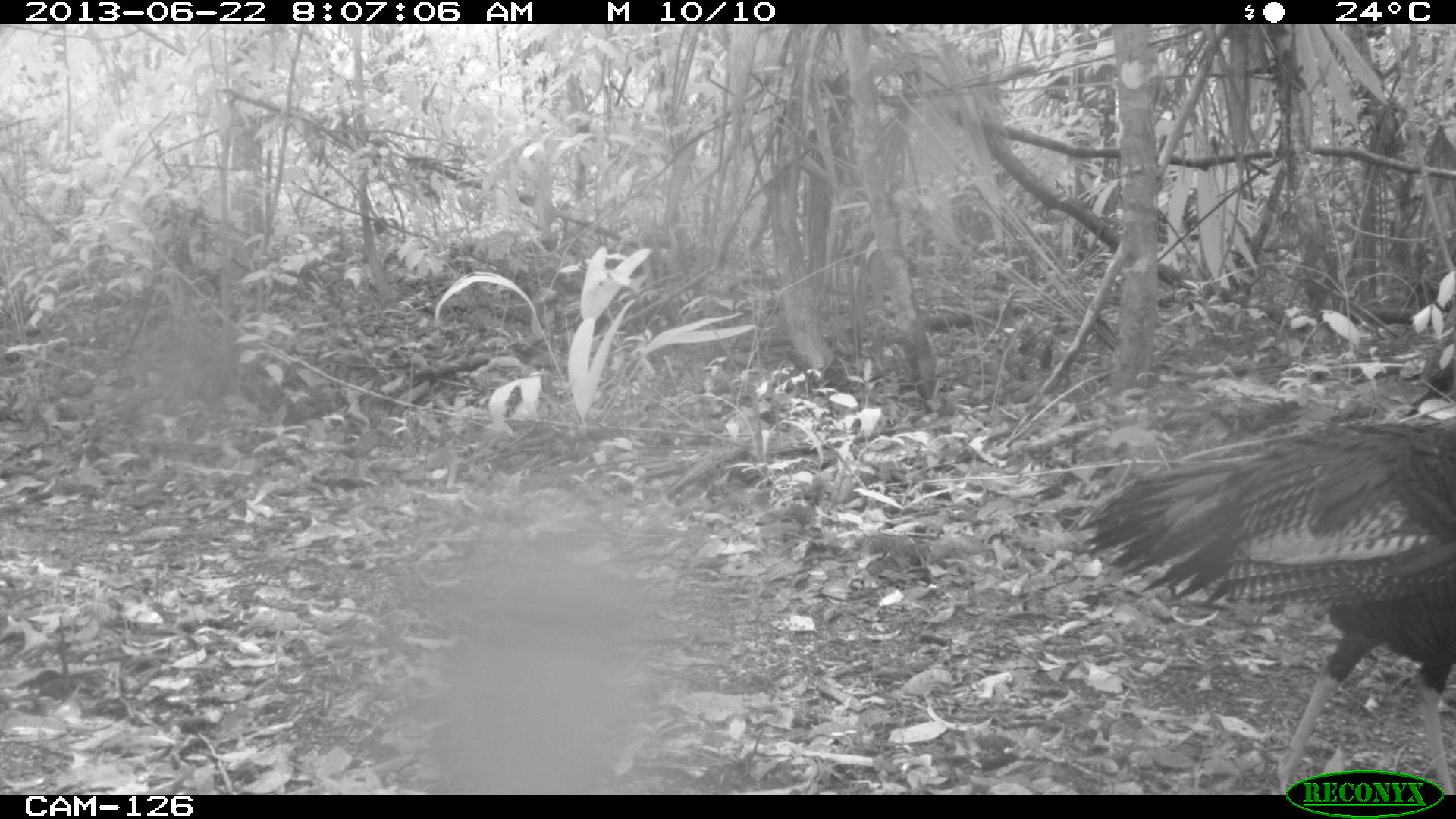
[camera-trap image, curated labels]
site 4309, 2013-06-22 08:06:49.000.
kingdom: Animalia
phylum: Chordata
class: Aves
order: Galliformes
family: Phasianidae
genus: Meleagris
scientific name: Meleagris ocellata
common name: ocellated turkey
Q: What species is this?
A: Meleagris ocellata (ocellated turkey).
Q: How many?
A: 2.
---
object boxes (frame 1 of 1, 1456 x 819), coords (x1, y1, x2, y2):
meleagris ocellata: (1075, 414, 1456, 792)